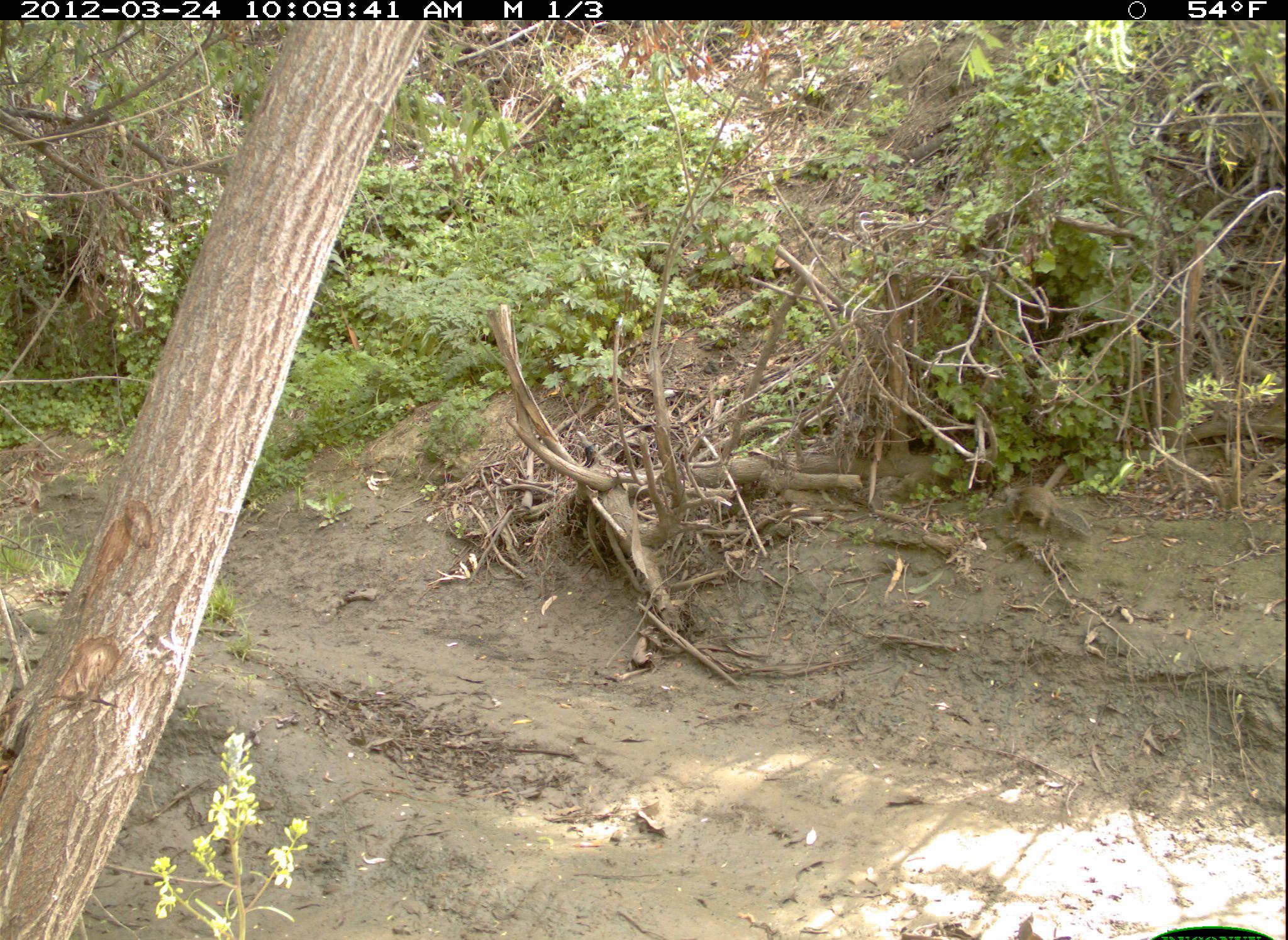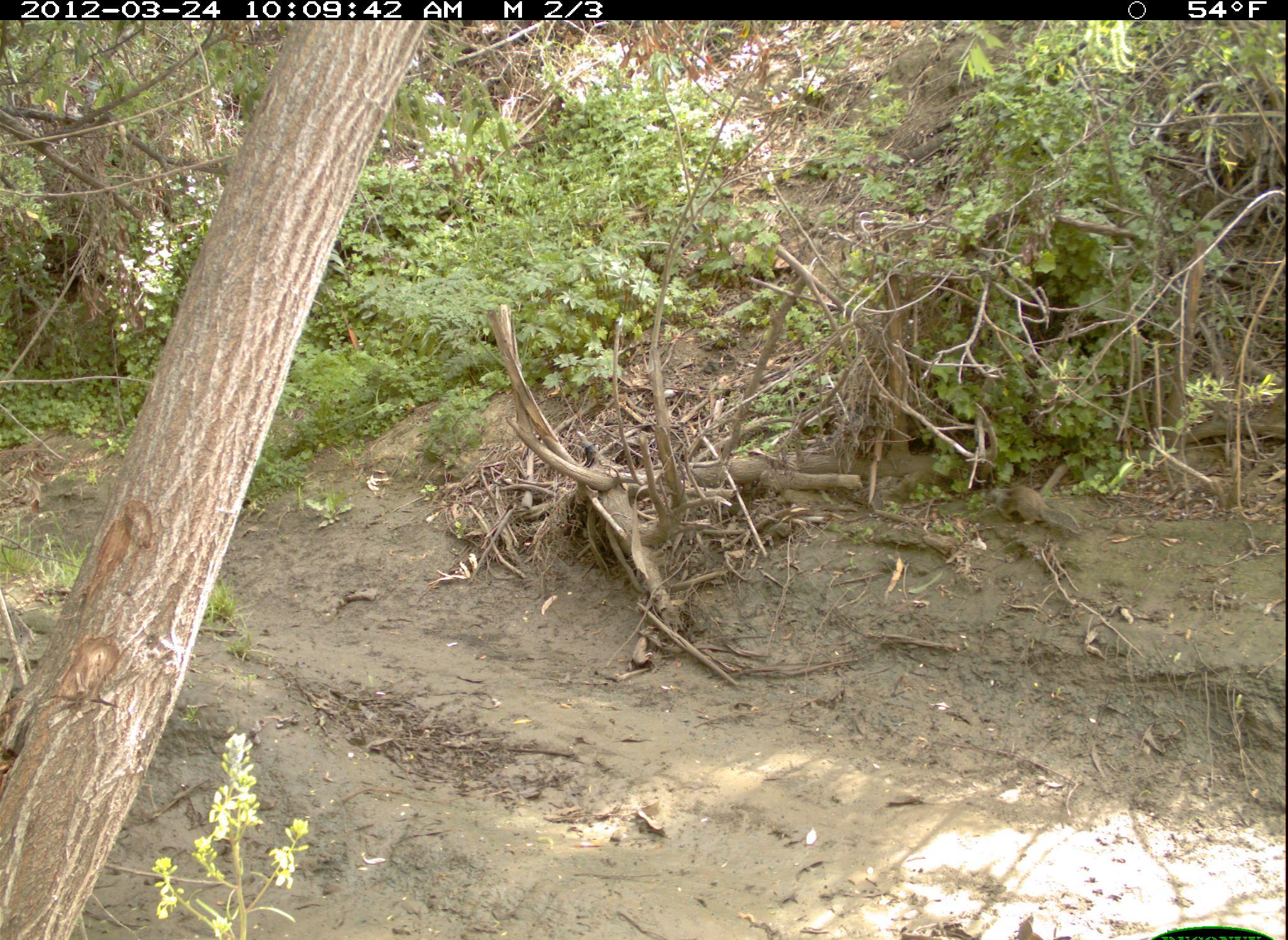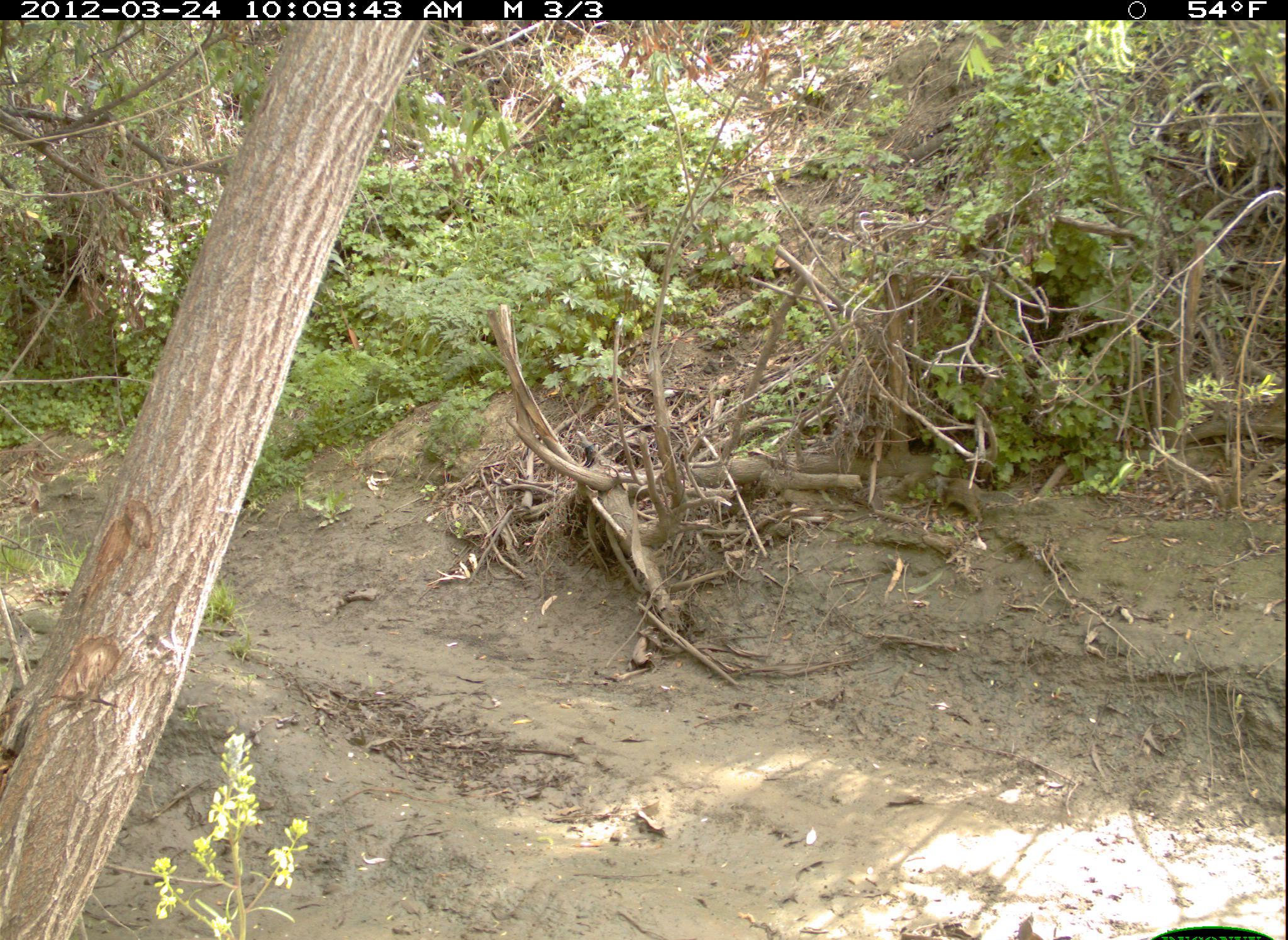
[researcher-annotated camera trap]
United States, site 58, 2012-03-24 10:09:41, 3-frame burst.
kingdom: Animalia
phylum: Chordata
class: Mammalia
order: Rodentia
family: Sciuridae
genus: Sciurus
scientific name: Sciurus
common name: squirrel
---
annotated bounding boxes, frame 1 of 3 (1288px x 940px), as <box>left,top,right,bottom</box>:
squirrel: <box>990,482,1093,538</box>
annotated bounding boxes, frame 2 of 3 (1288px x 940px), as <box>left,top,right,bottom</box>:
squirrel: <box>982,484,1083,536</box>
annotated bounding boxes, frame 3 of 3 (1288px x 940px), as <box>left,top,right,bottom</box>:
squirrel: <box>924,472,1023,524</box>